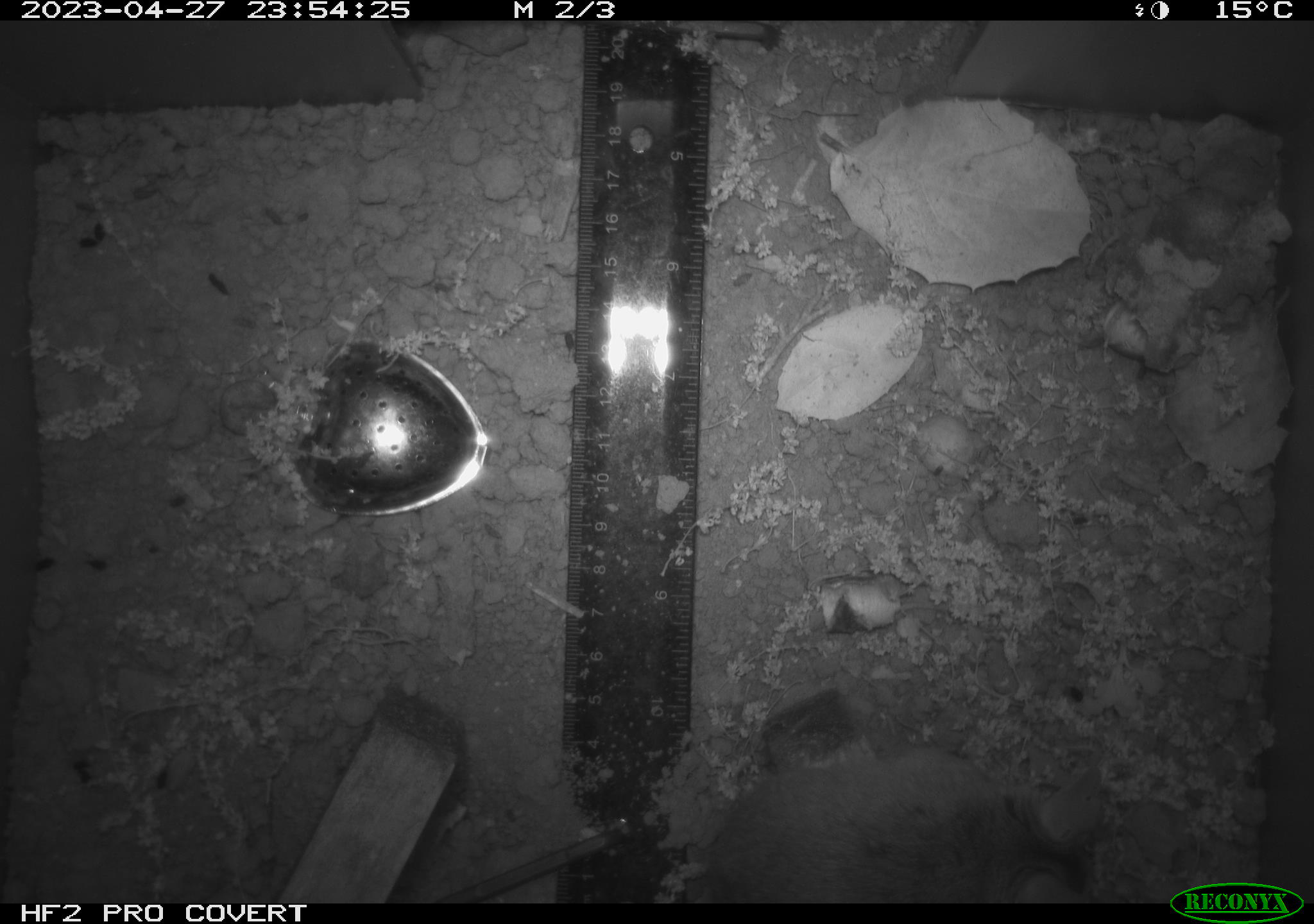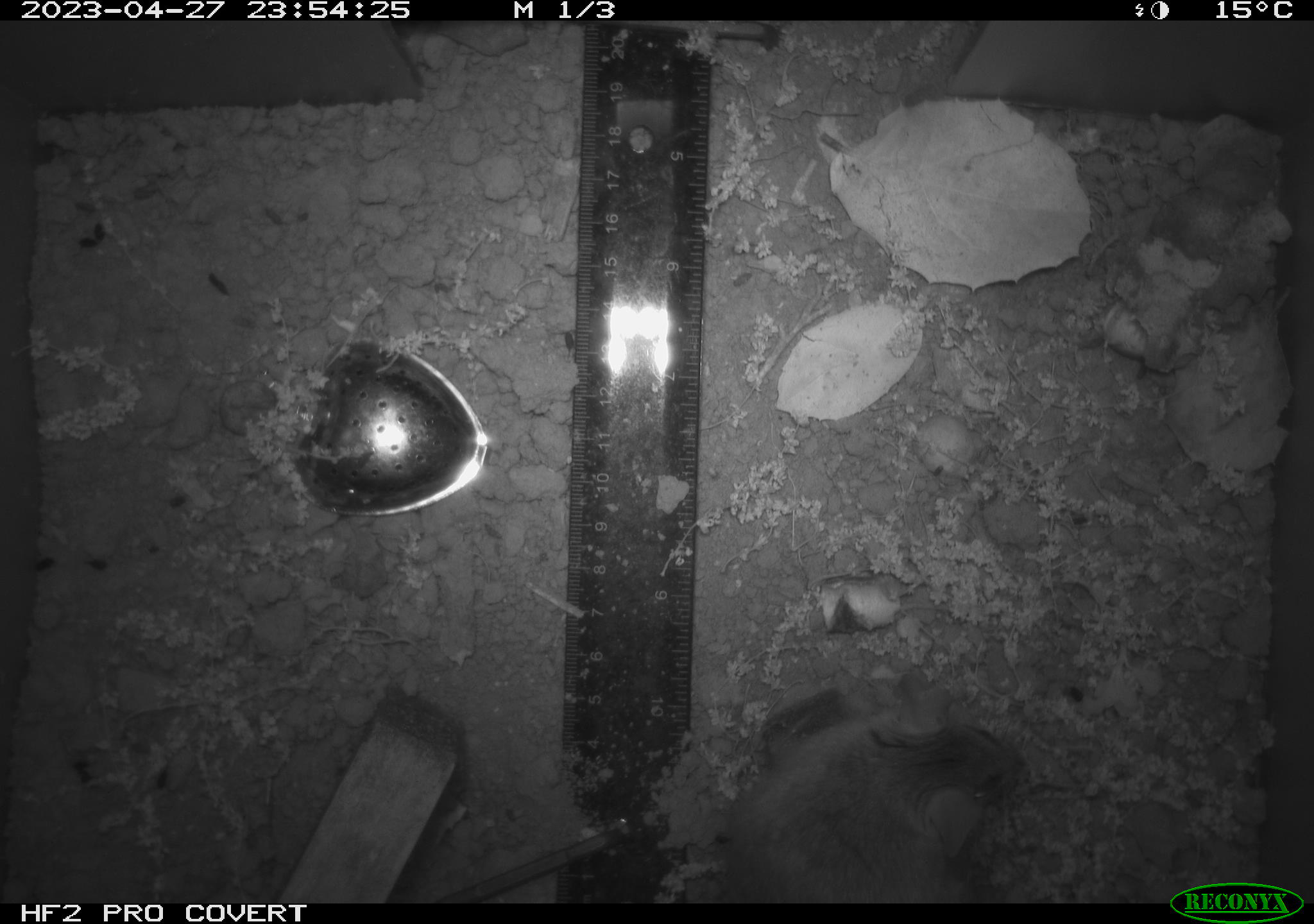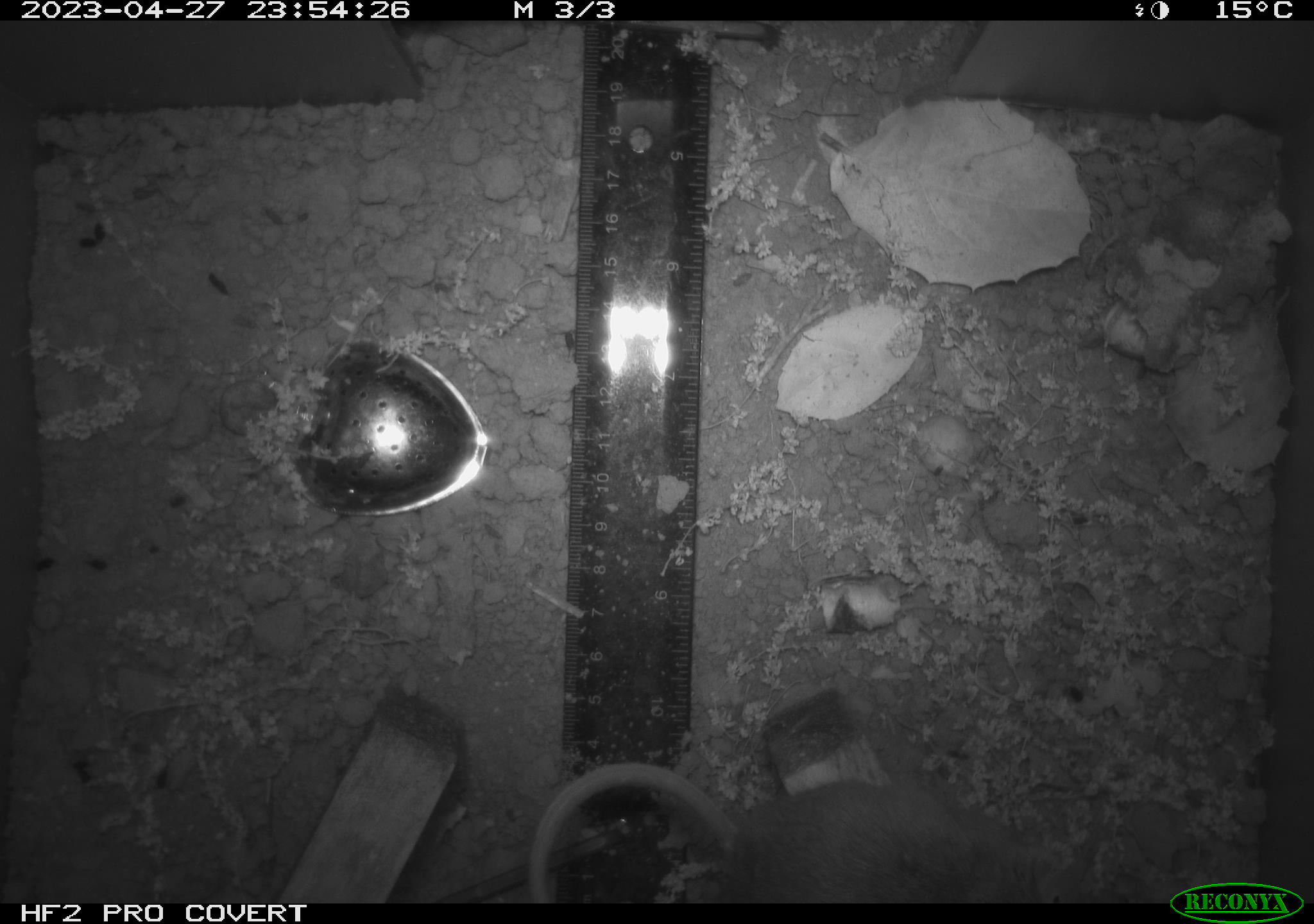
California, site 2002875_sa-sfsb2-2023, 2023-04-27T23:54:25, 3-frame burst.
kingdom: Animalia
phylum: Chordata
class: Mammalia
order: Rodentia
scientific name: Rodentia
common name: mouse species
Mouse species (Rodentia).